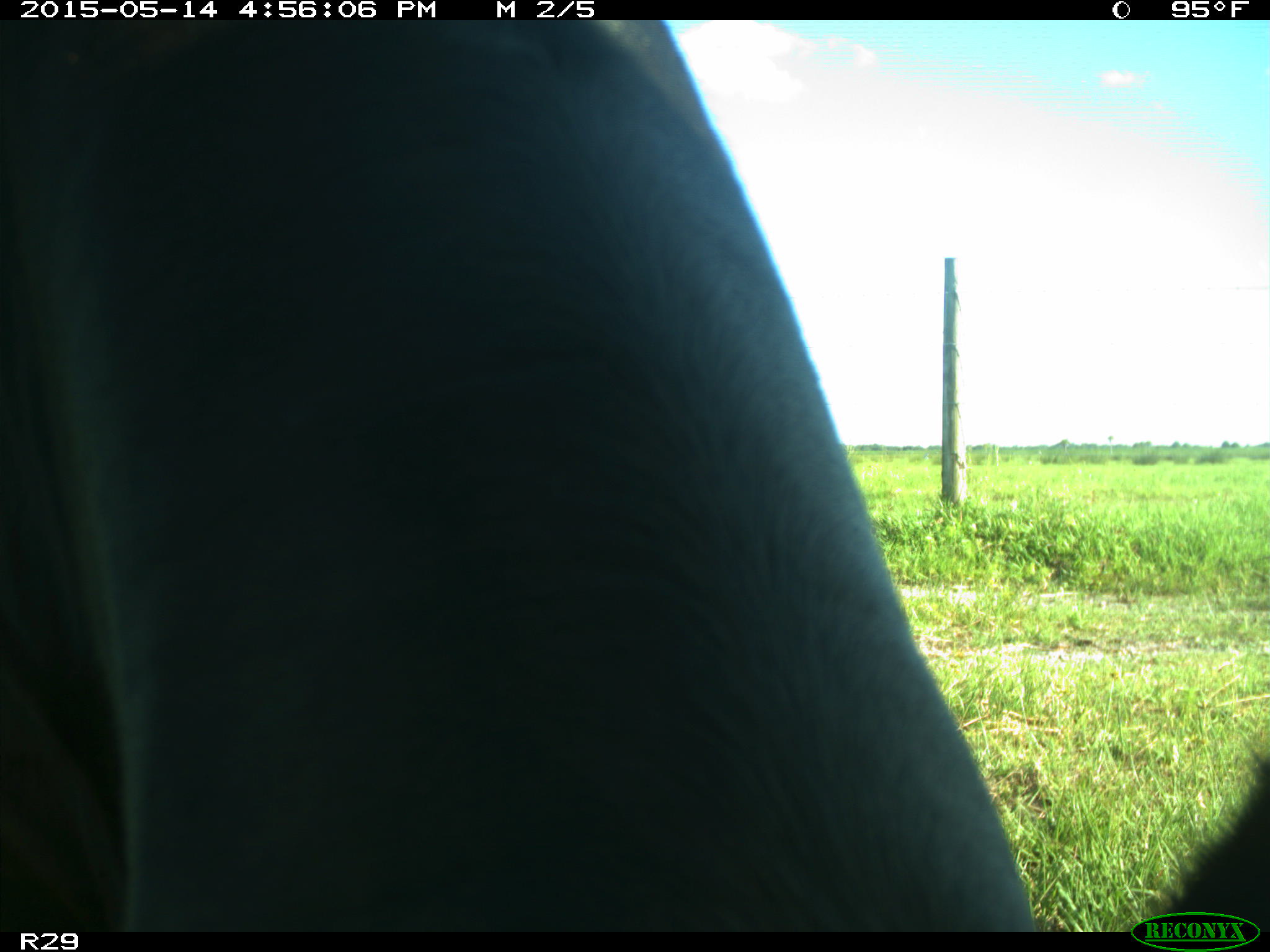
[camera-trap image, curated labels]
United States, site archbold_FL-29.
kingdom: Animalia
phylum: Chordata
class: Mammalia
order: Artiodactyla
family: Bovidae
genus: Bos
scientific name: Bos taurus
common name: domestic cow